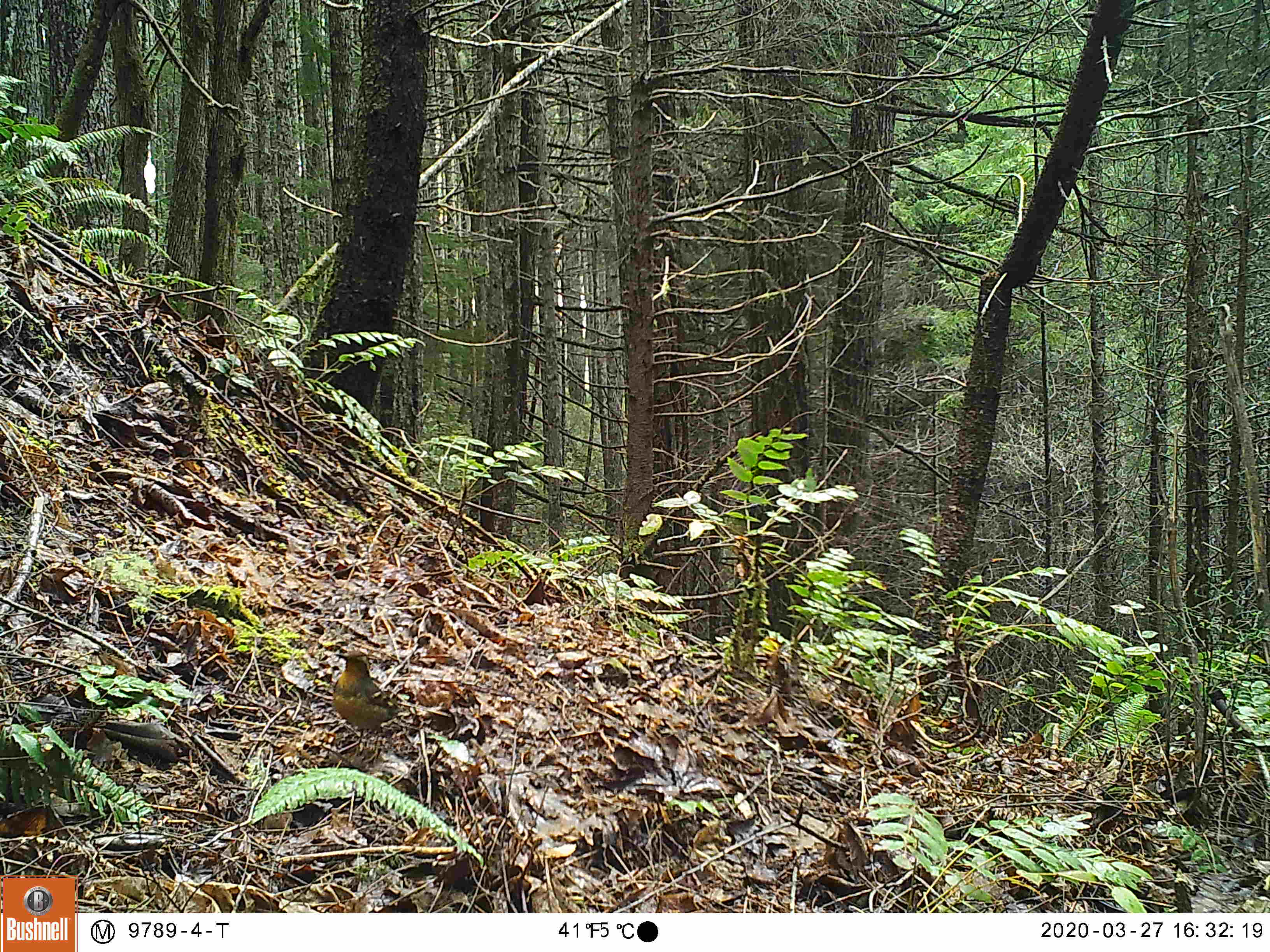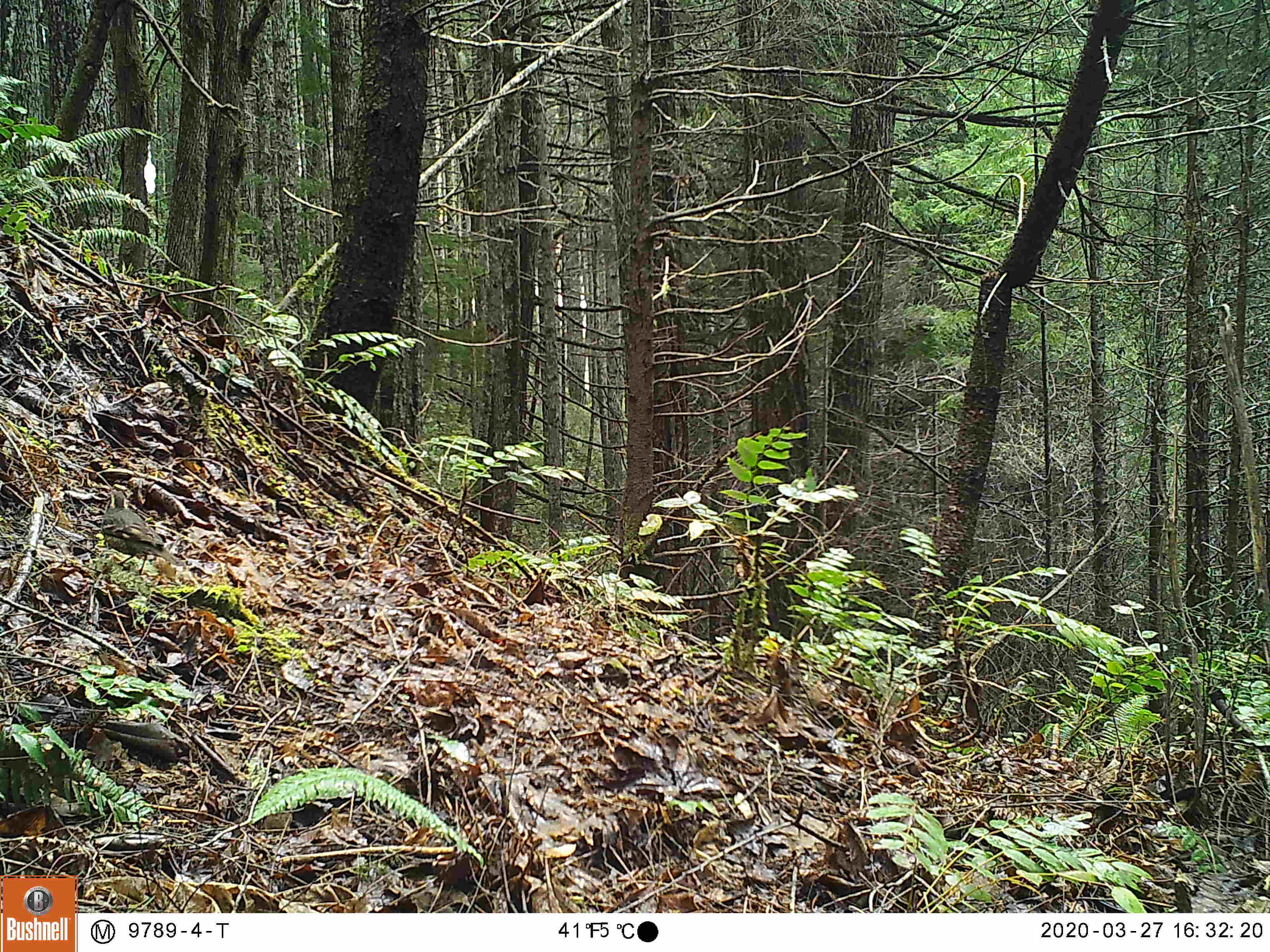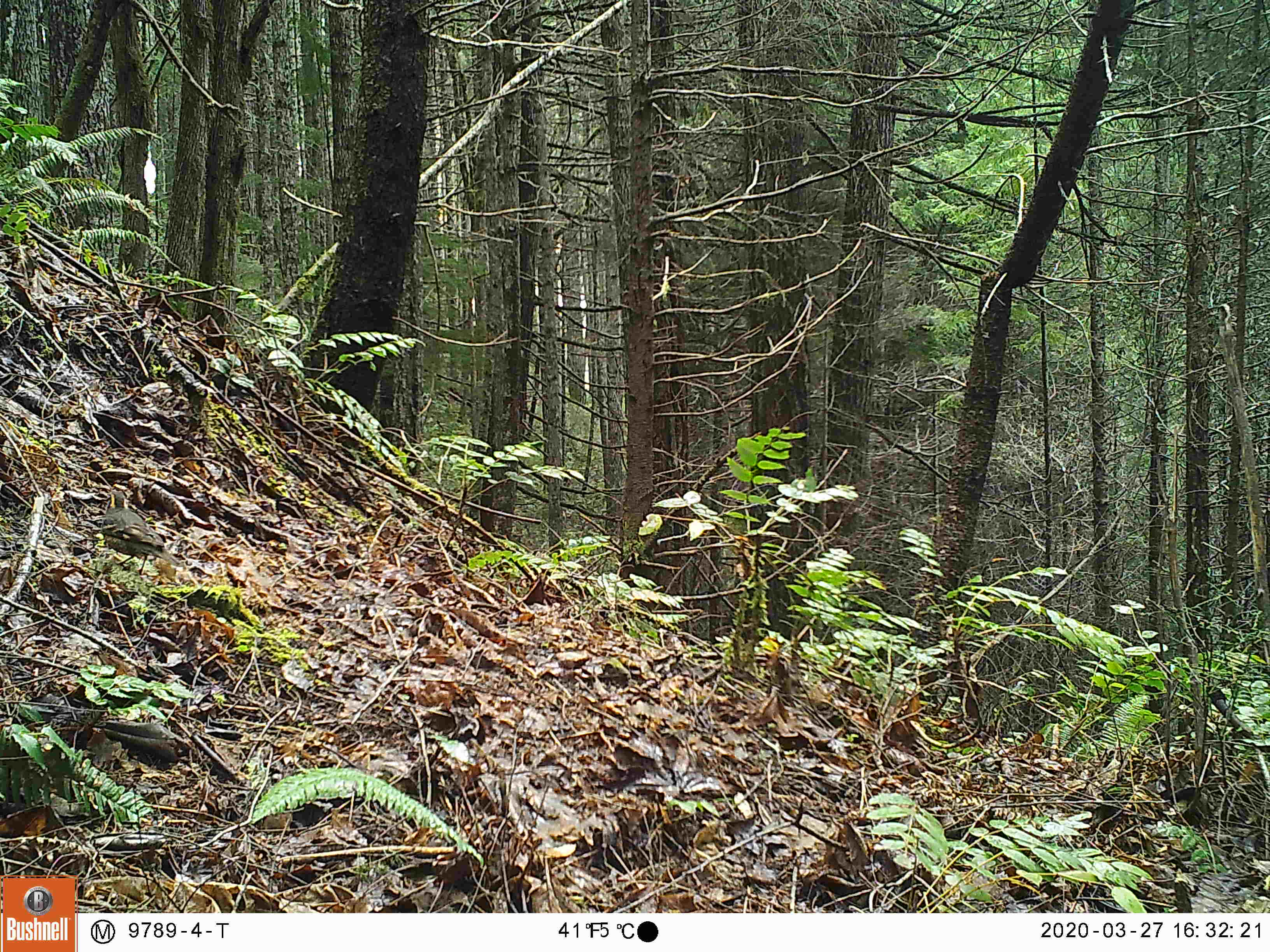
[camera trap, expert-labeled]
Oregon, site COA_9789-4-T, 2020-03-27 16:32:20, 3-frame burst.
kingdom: Animalia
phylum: Chordata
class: Aves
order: Passeriformes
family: Turdidae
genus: Ixoreus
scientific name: Ixoreus naevius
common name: varied thrush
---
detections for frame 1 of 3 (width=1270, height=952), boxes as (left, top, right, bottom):
varied thrush: (330, 647, 404, 763)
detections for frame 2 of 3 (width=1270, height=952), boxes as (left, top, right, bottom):
varied thrush: (98, 487, 174, 577)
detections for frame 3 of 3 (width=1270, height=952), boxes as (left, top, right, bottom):
varied thrush: (98, 482, 174, 574)